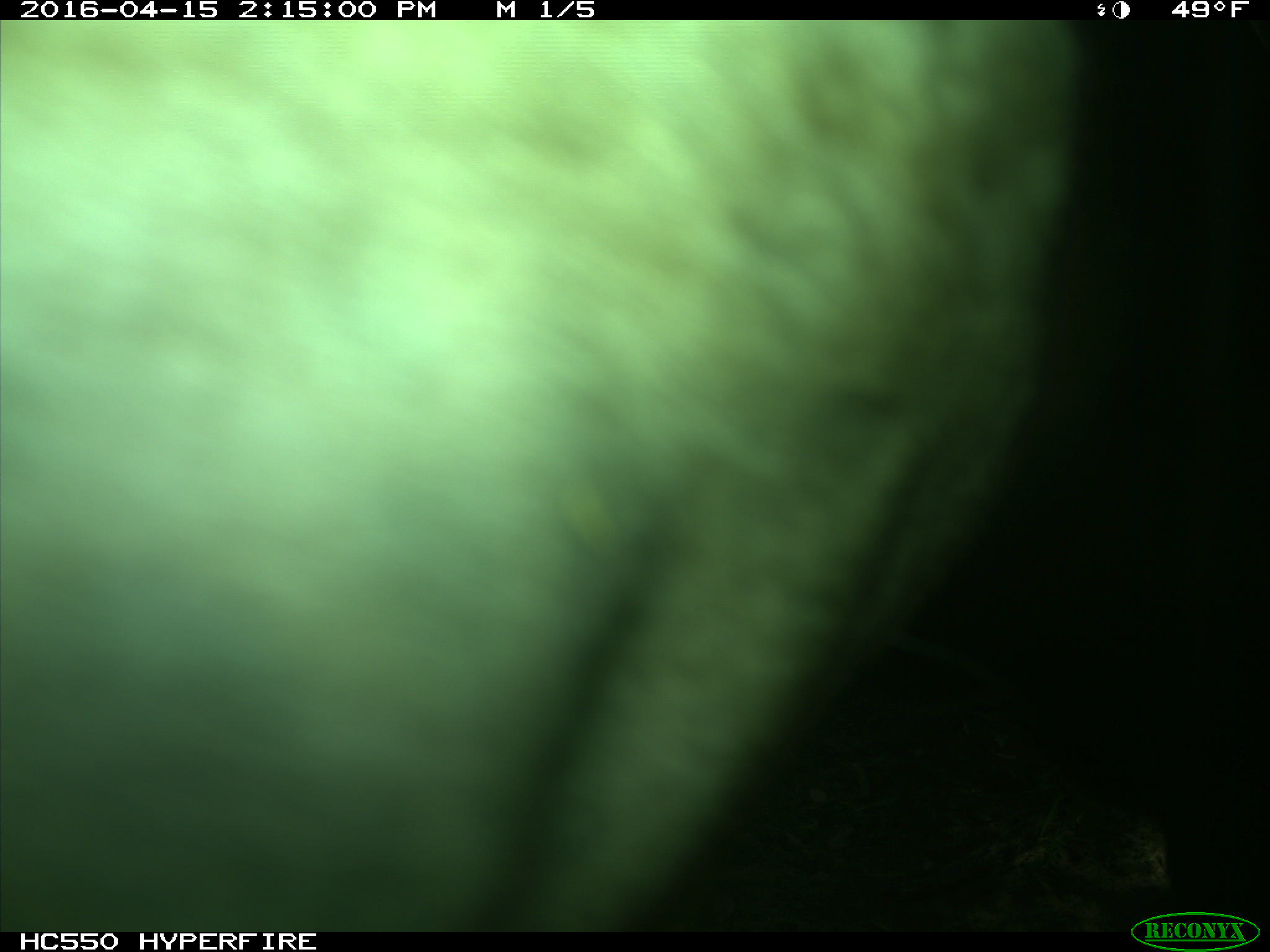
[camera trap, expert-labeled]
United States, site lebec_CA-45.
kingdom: Animalia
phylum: Chordata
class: Mammalia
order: Artiodactyla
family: Bovidae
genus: Bos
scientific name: Bos taurus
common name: domestic cow